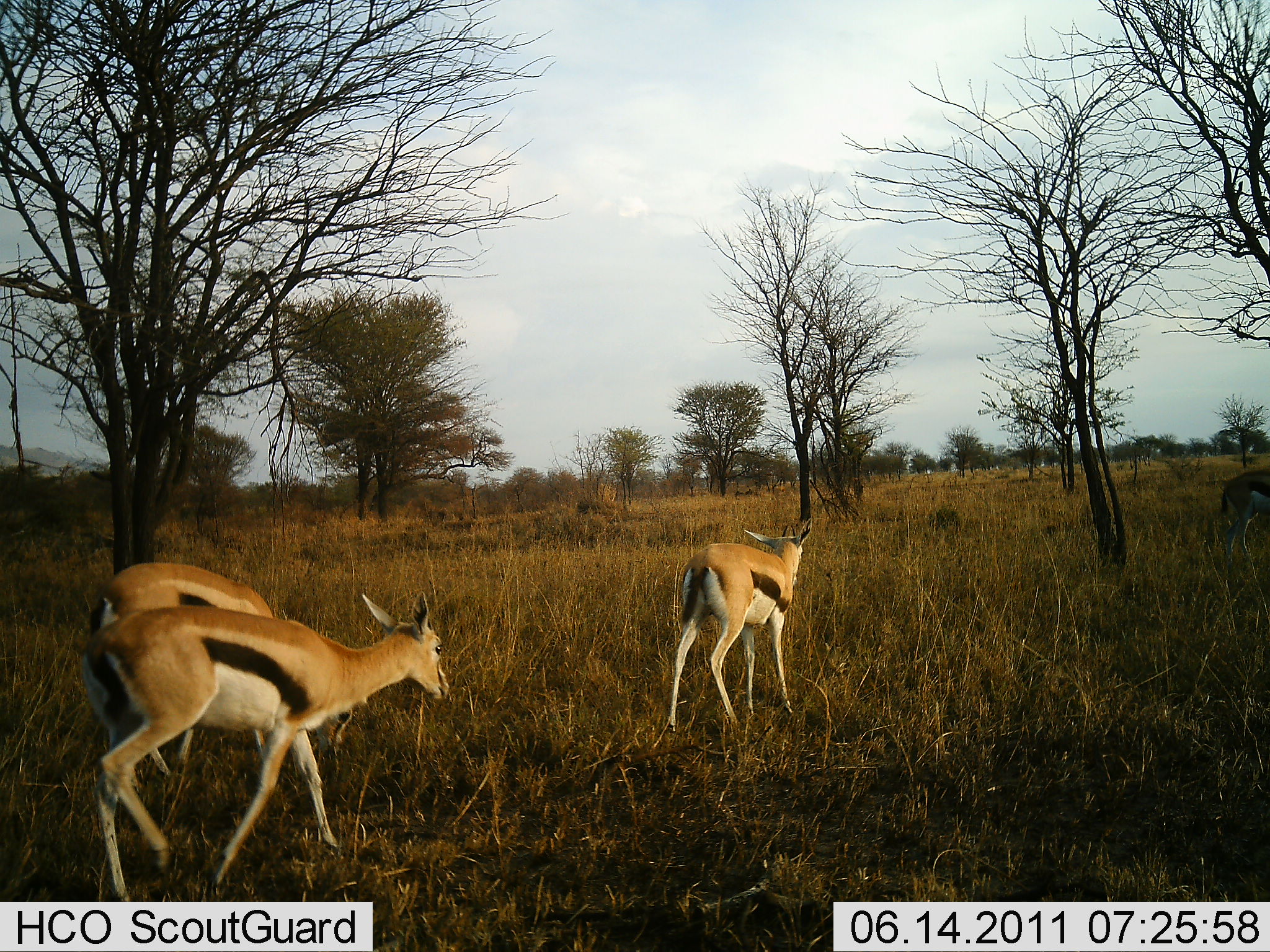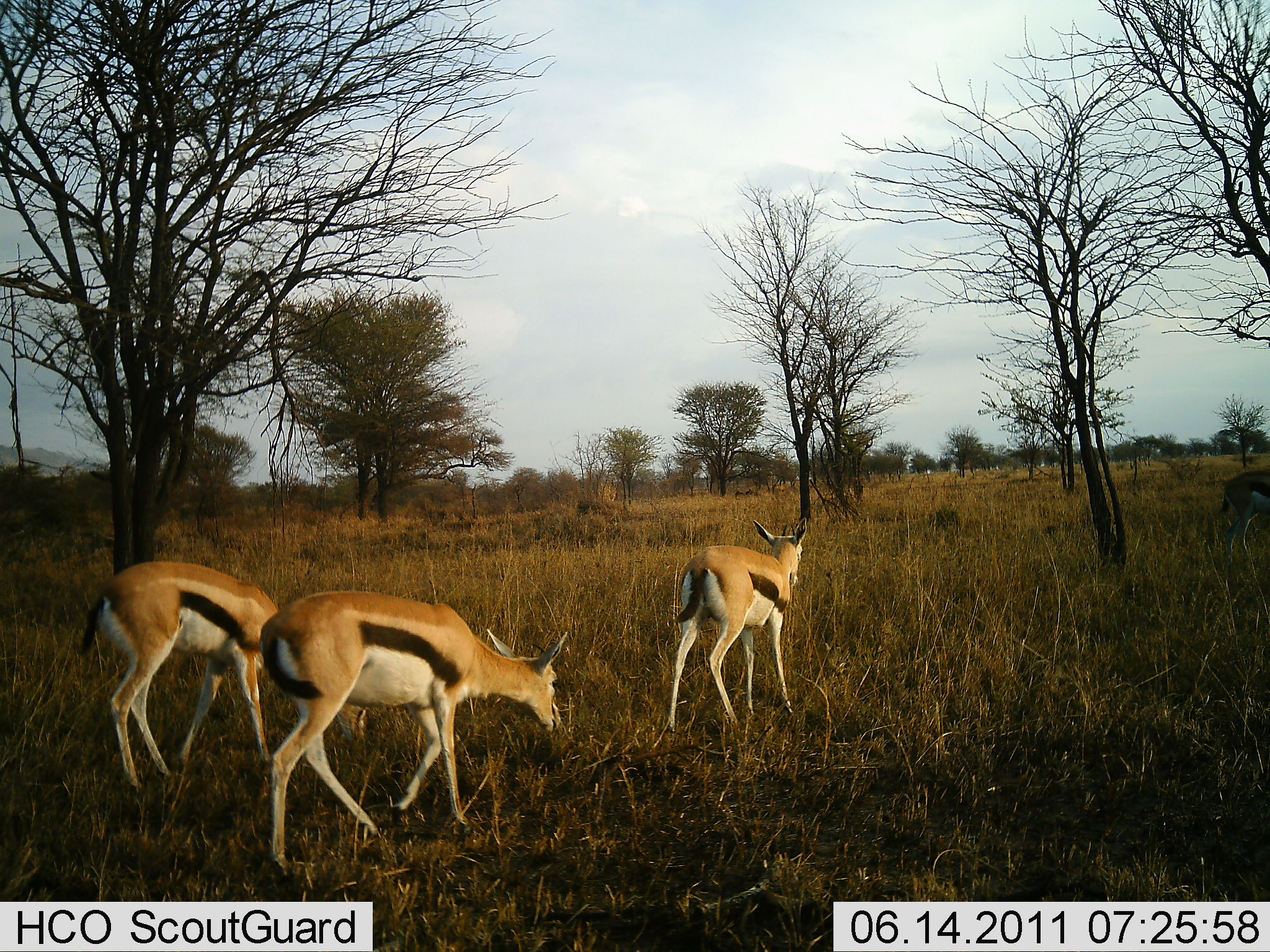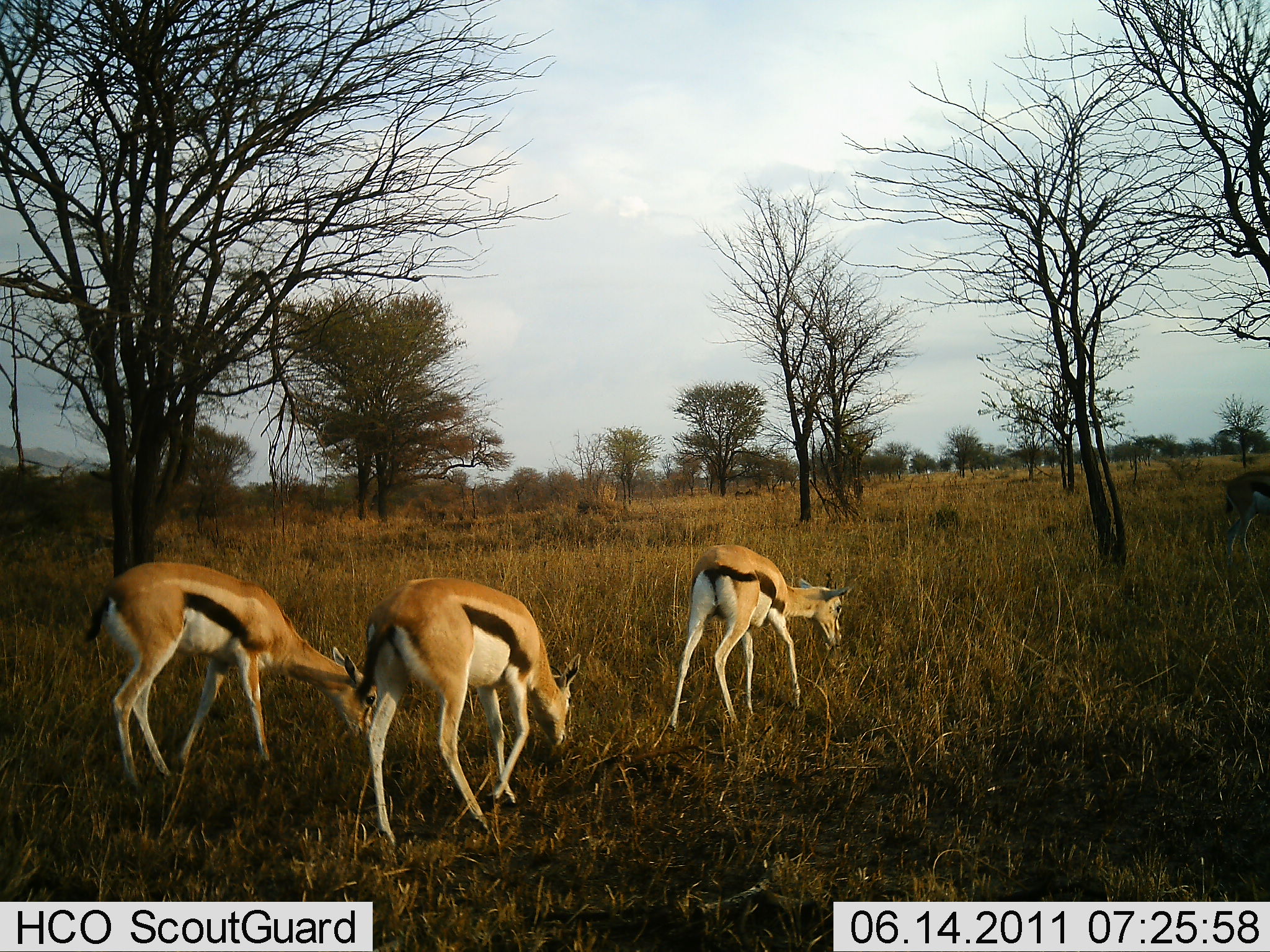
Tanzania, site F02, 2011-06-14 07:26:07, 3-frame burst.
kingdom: Animalia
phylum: Chordata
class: Mammalia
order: Artiodactyla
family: Bovidae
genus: Eudorcas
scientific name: Eudorcas thomsonii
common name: thomson's gazelle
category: gazellethomsons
Gazellethomsons (thomson's gazelle) (Eudorcas thomsonii), count 3. Behavior (volunteer vote fractions): standing 36%, resting 0%, moving 64%, interacting 0%. Young present (vote fraction): 0%. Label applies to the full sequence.